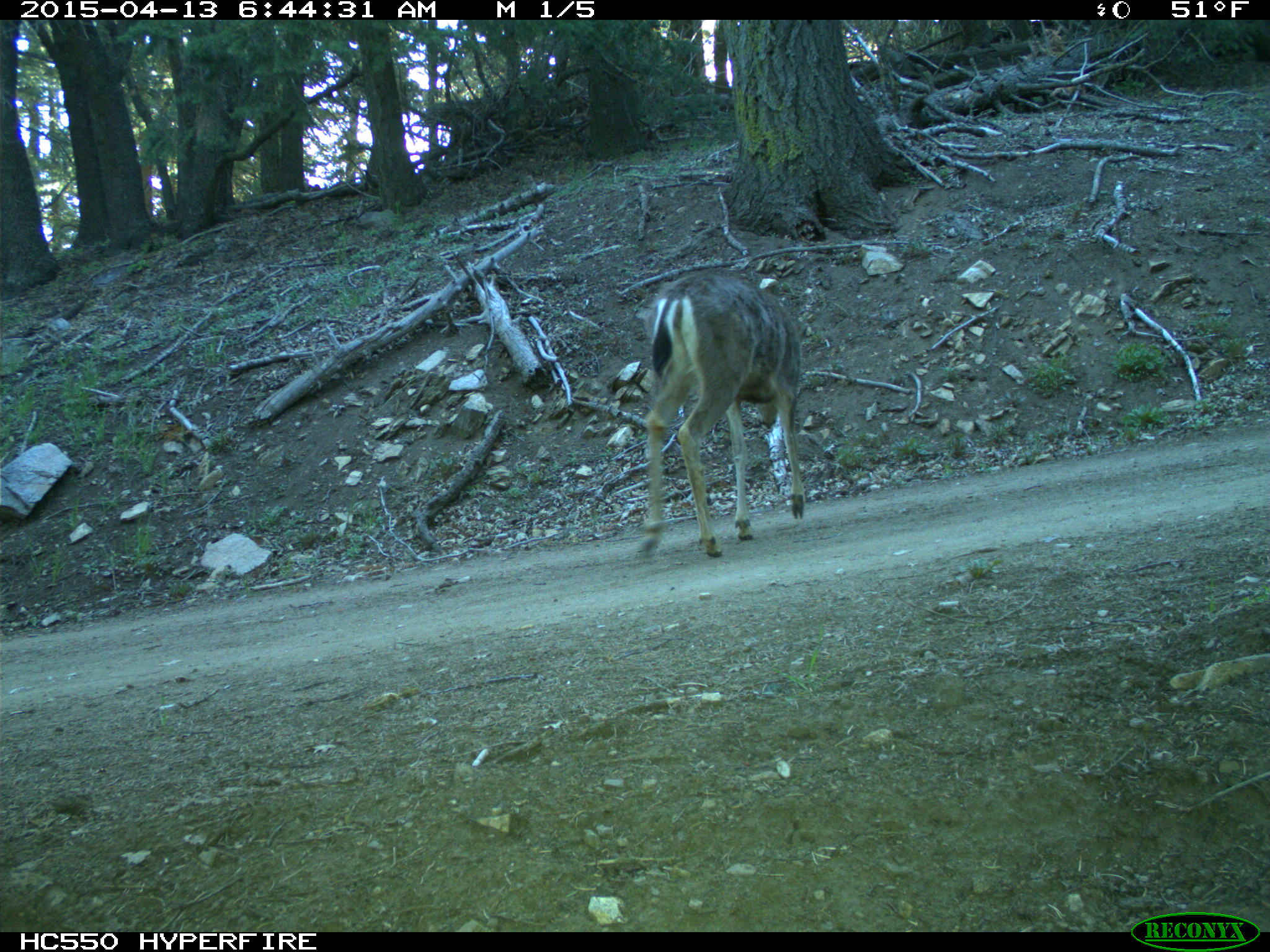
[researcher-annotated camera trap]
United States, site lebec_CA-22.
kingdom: Animalia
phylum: Chordata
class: Mammalia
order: Artiodactyla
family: Cervidae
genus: Odocoileus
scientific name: Odocoileus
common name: deer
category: unidentified deer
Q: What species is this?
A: Unidentified deer (deer) (Odocoileus).